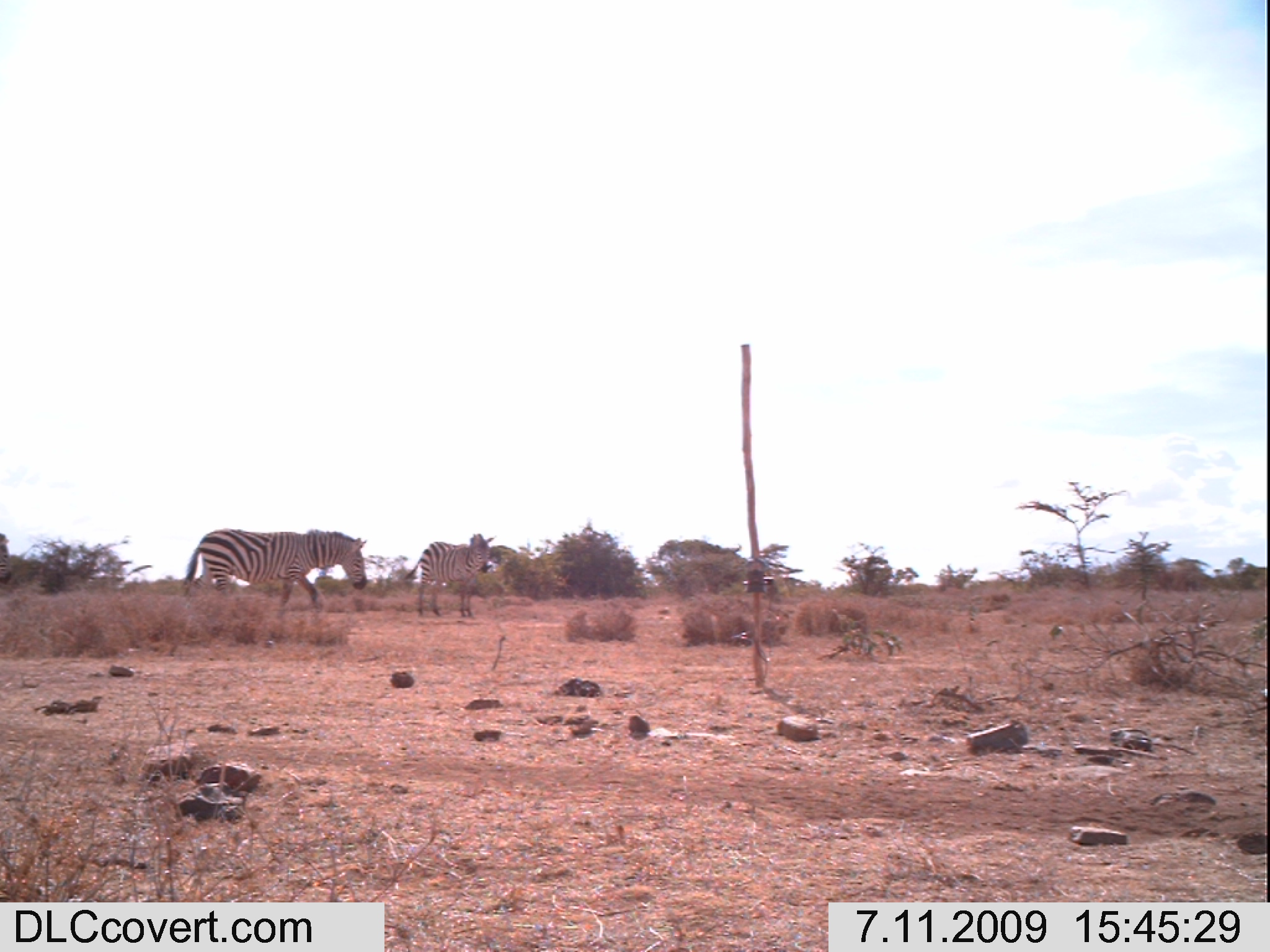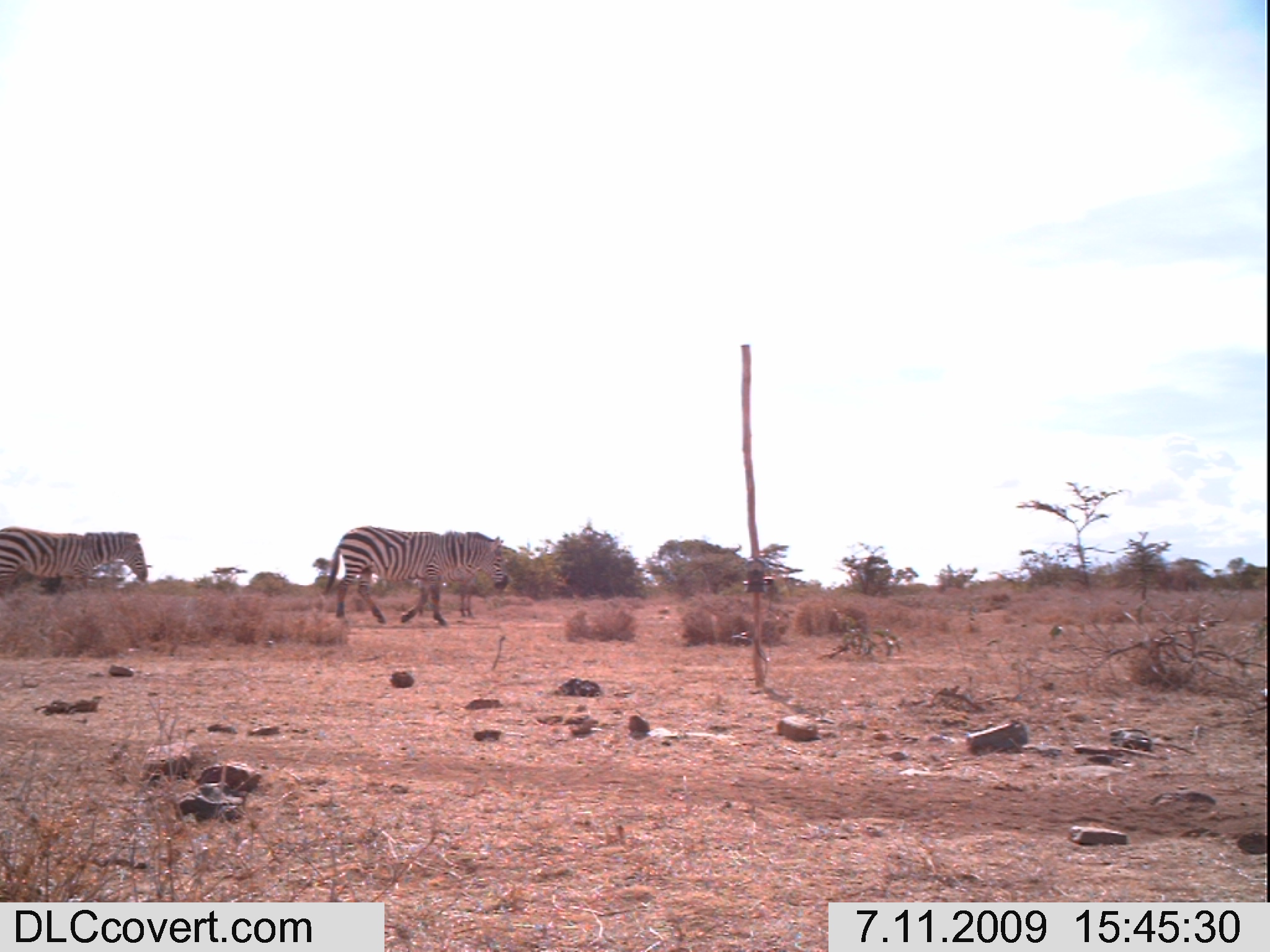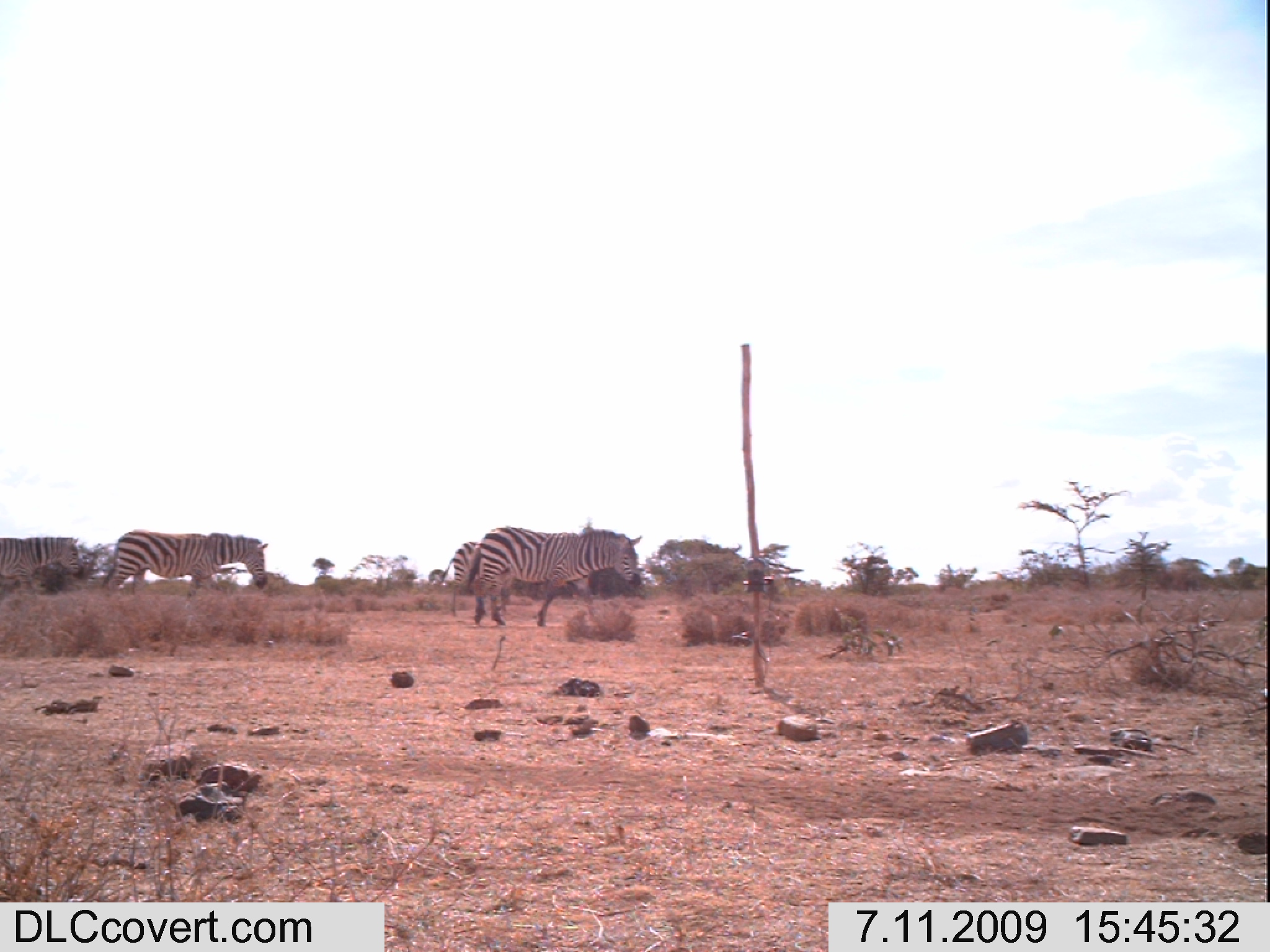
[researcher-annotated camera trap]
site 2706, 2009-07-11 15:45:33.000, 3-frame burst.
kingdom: Animalia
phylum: Chordata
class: Mammalia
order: Perissodactyla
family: Equidae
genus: Equus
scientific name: Equus quagga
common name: plains zebra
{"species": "Equus quagga (plains zebra)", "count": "3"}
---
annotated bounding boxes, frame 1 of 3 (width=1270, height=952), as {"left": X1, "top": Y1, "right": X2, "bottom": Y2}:
equus quagga: {"left": 179, "top": 528, "right": 367, "bottom": 621}; {"left": 403, "top": 532, "right": 493, "bottom": 620}; {"left": 0, "top": 532, "right": 15, "bottom": 586}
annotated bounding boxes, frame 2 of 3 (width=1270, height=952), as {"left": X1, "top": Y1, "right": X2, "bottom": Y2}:
equus quagga: {"left": 322, "top": 525, "right": 508, "bottom": 627}; {"left": 0, "top": 525, "right": 148, "bottom": 613}; {"left": 418, "top": 564, "right": 480, "bottom": 618}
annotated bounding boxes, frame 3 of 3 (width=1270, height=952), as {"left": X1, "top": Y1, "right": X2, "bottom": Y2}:
equus quagga: {"left": 454, "top": 524, "right": 643, "bottom": 627}; {"left": 99, "top": 529, "right": 268, "bottom": 600}; {"left": 0, "top": 535, "right": 86, "bottom": 602}; {"left": 438, "top": 541, "right": 510, "bottom": 616}